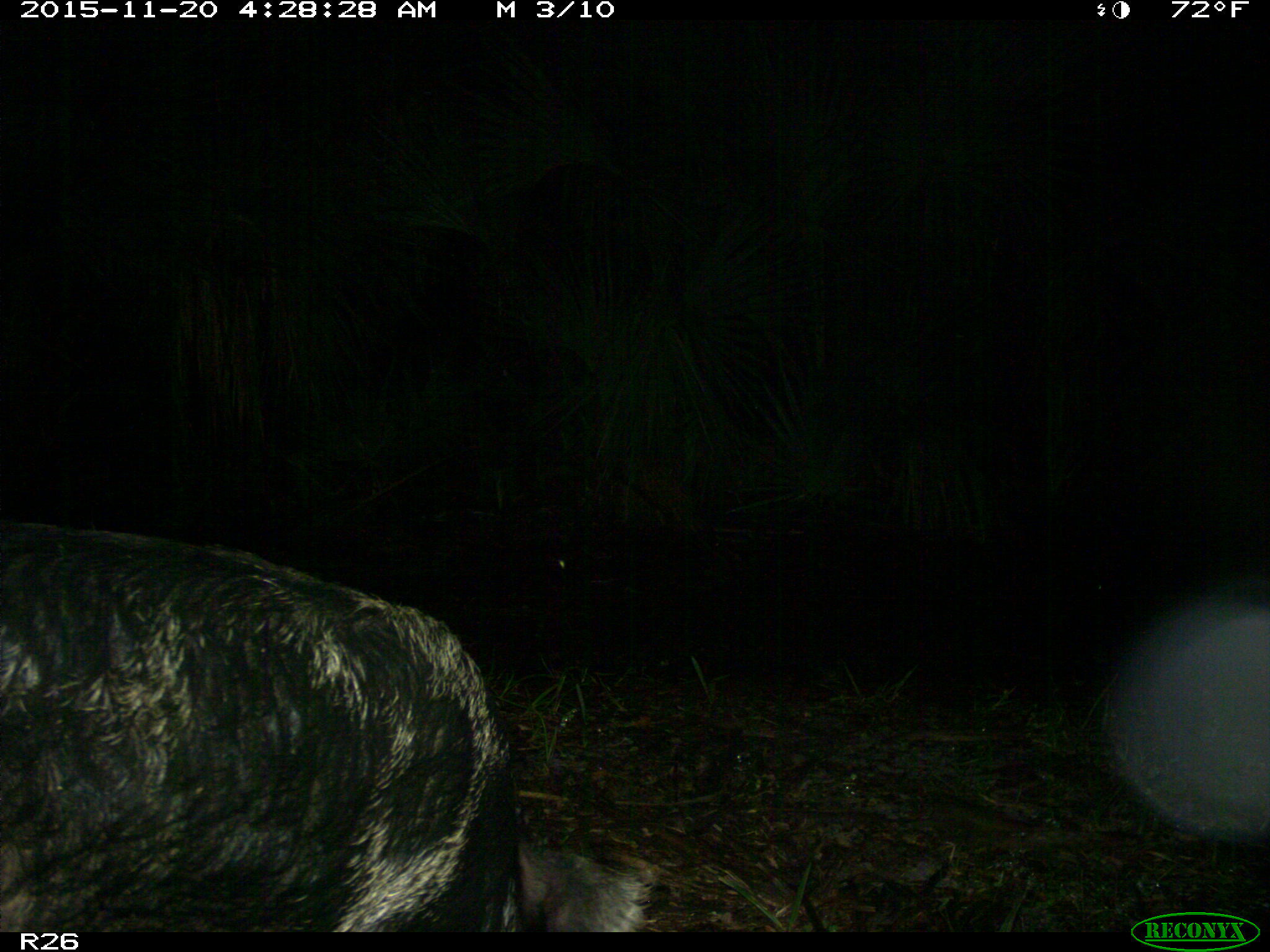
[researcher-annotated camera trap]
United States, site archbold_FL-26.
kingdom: Animalia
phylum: Chordata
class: Mammalia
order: Artiodactyla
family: Suidae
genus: Sus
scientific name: Sus scrofa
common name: wild boar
Sus scrofa (wild boar).